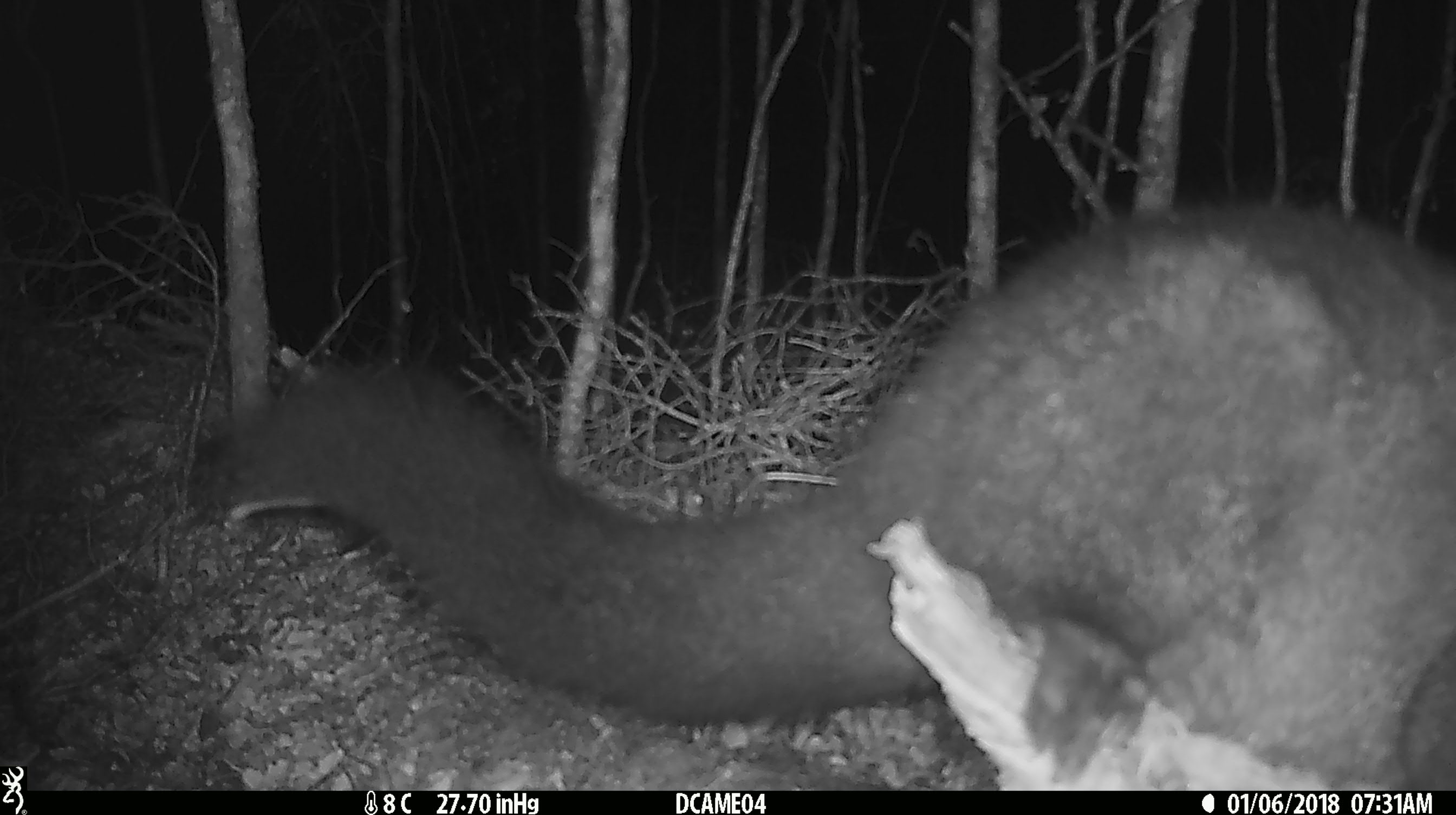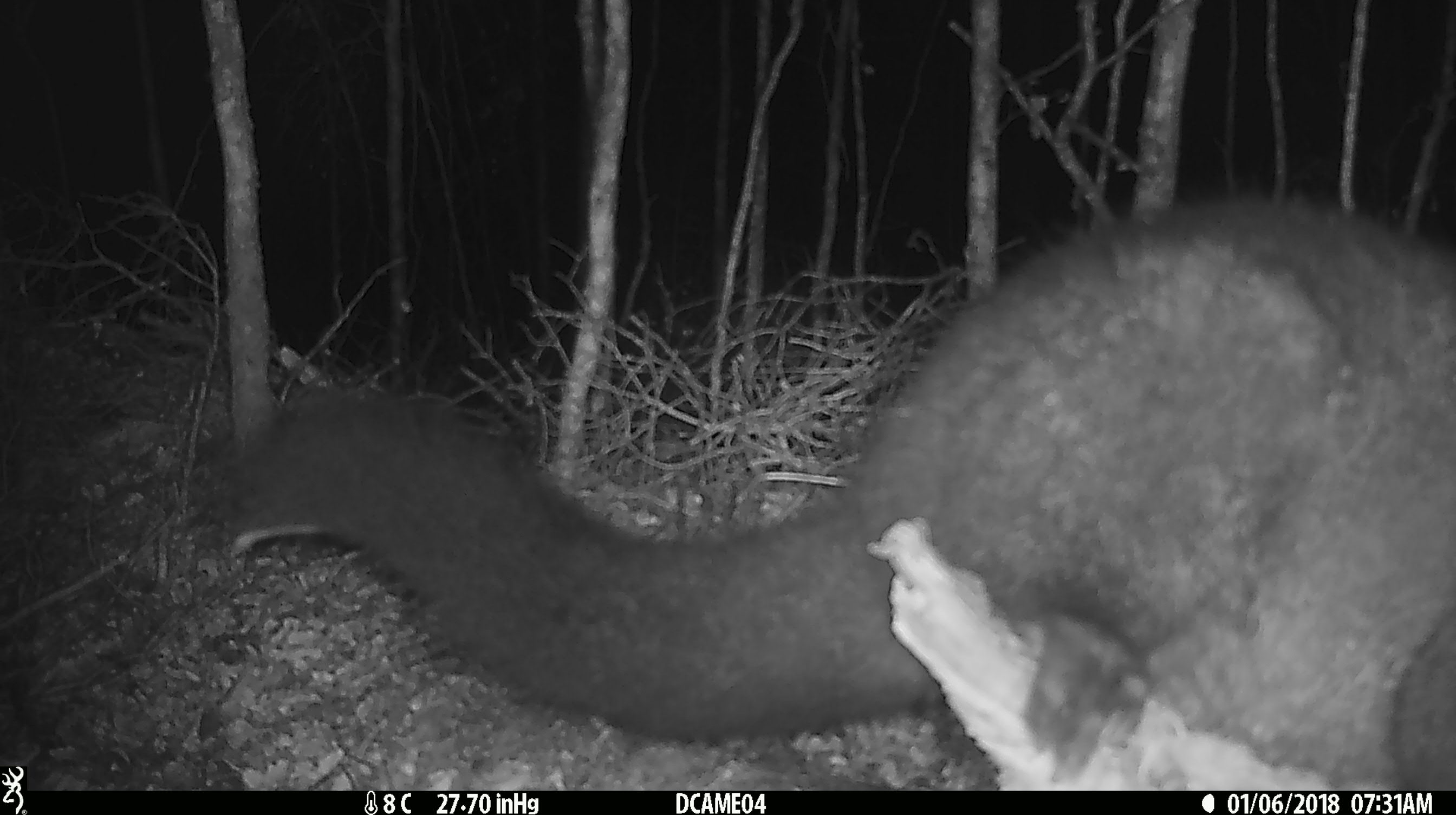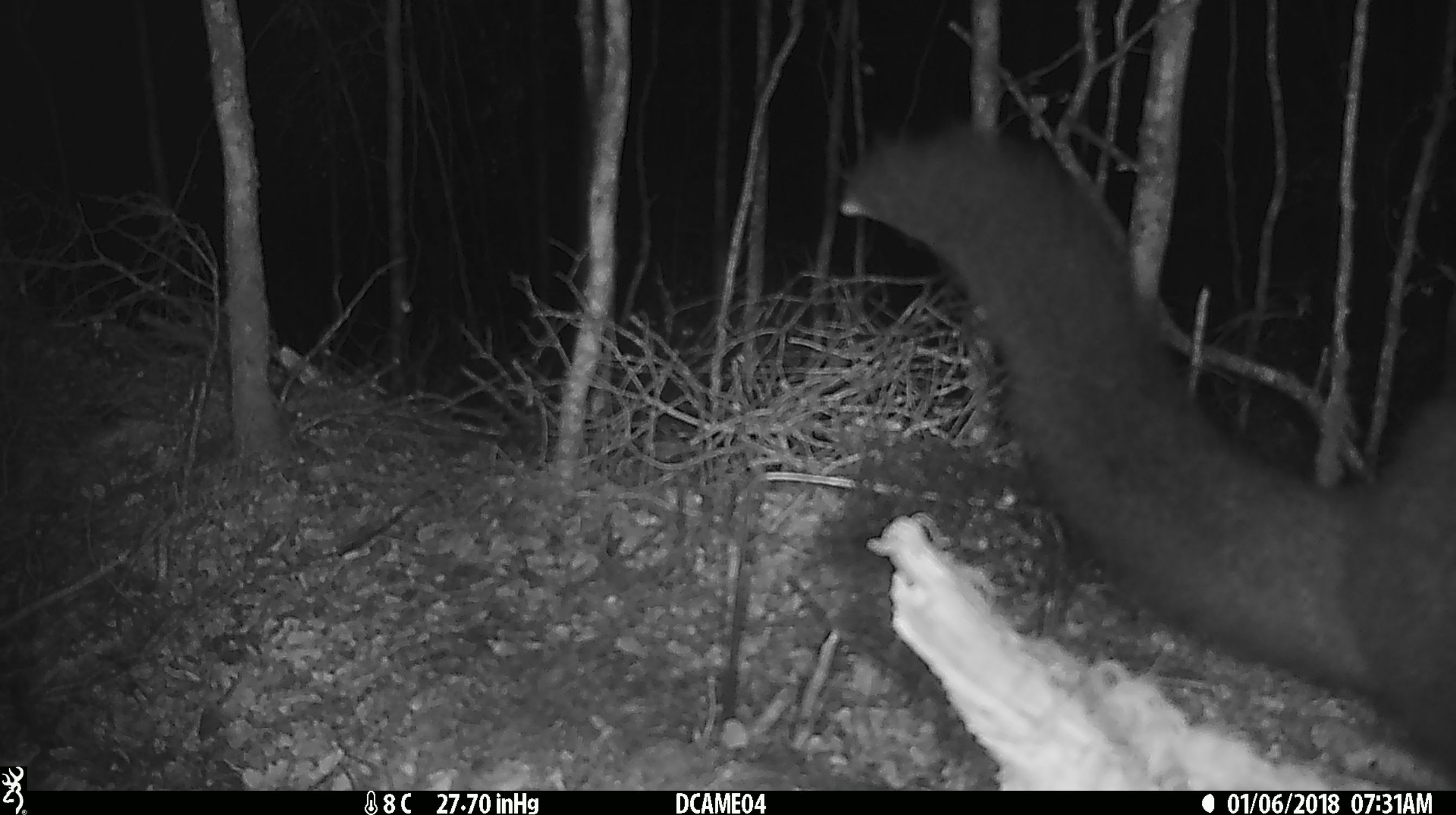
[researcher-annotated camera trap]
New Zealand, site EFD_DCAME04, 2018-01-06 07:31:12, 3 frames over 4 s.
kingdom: Animalia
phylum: Chordata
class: Mammalia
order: Diprotodontia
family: Phalangeridae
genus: Trichosurus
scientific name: Trichosurus vulpecula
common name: common brushtail possum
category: possum